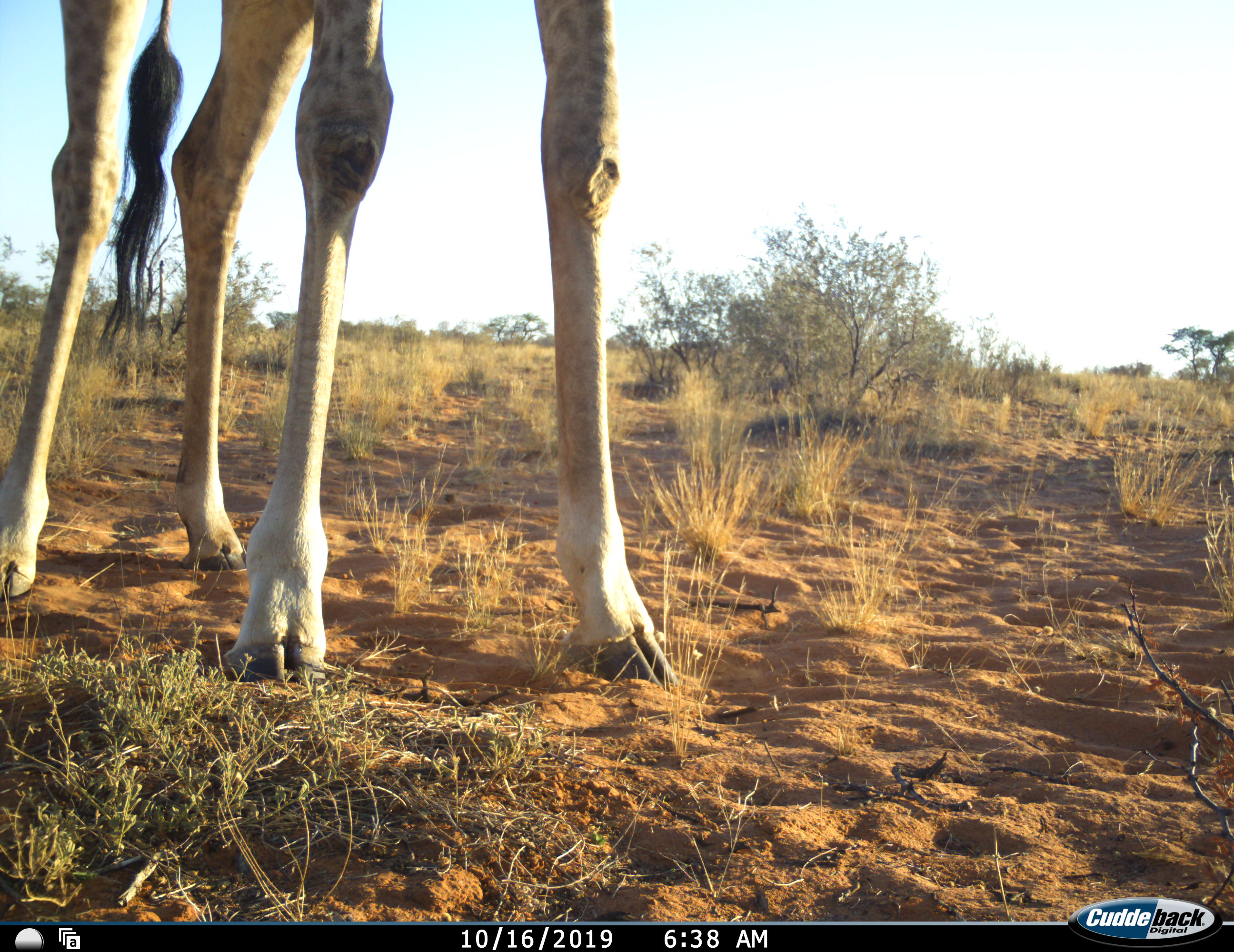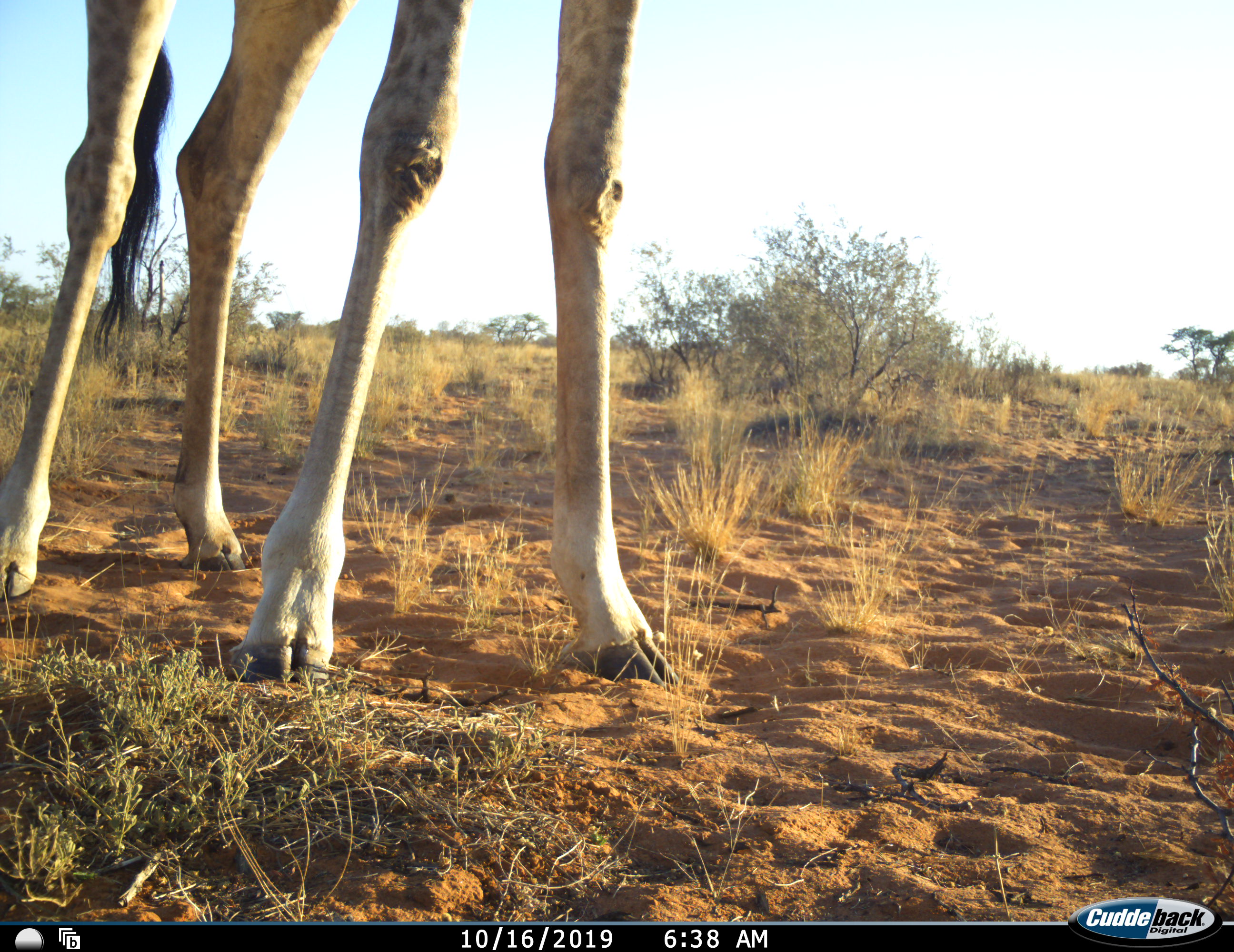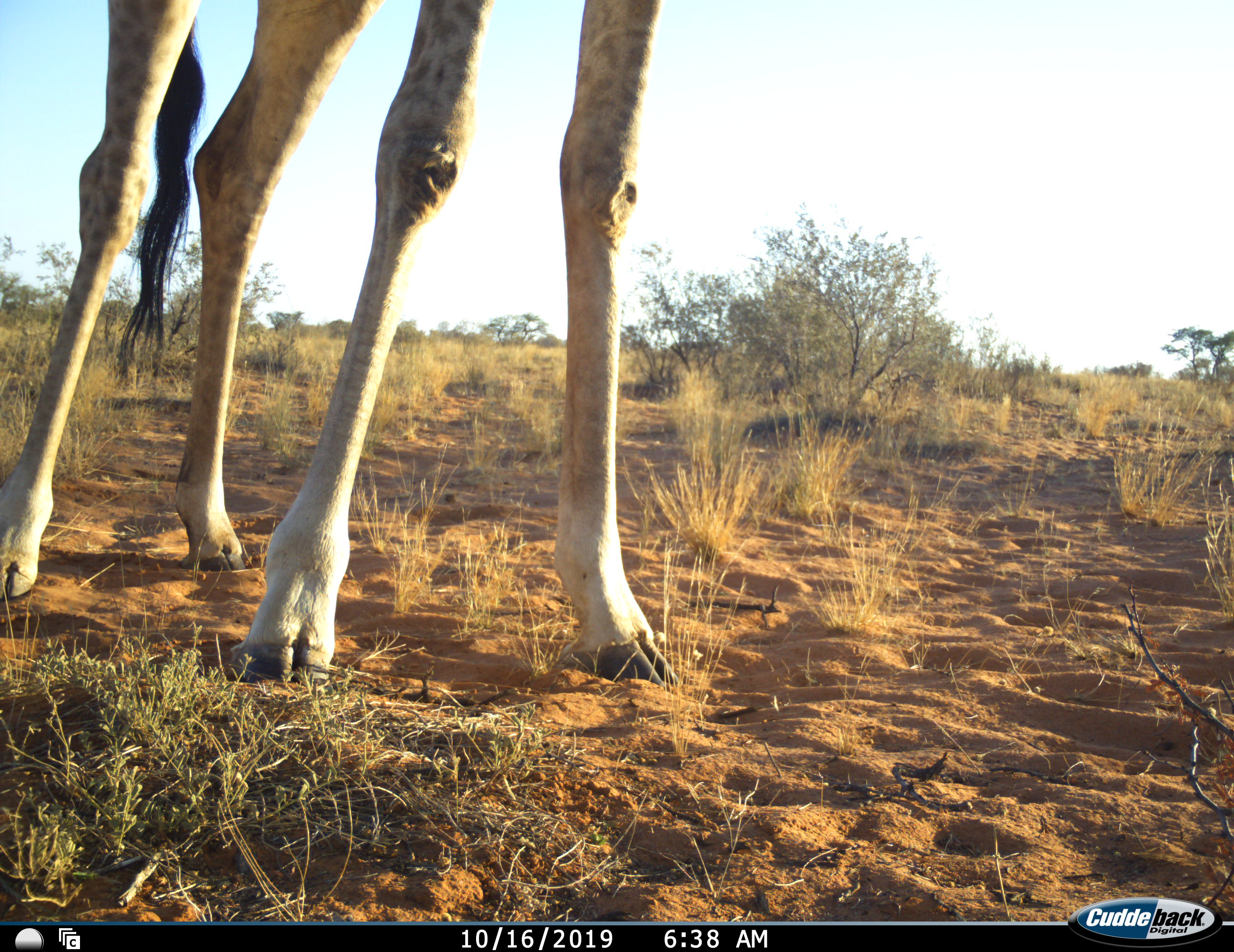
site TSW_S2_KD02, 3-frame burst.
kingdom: Animalia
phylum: Chordata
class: Mammalia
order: Artiodactyla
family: Giraffidae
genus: Giraffa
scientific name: Giraffa camelopardalis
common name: giraffe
Giraffe (Giraffa camelopardalis), count 1. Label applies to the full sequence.